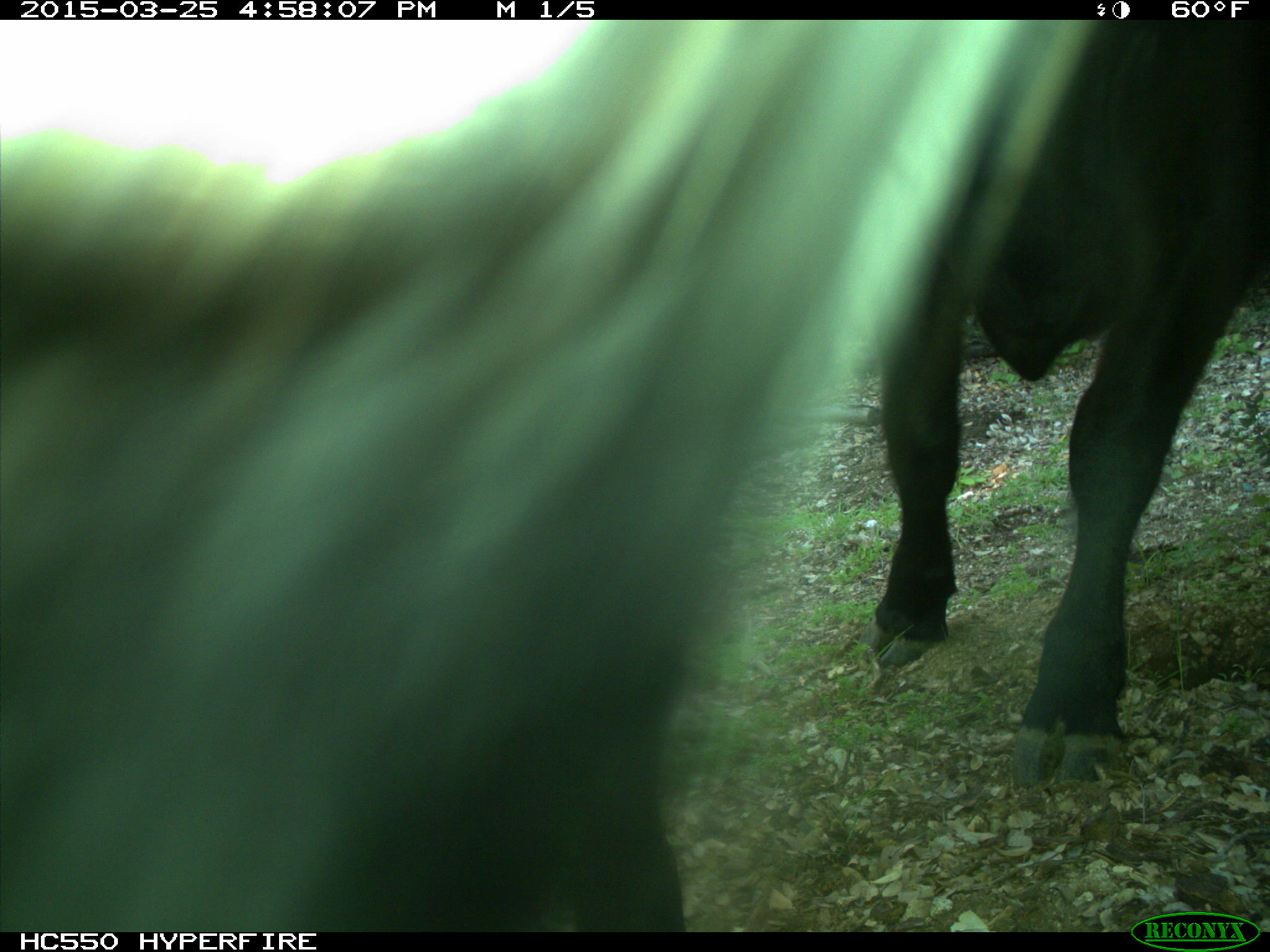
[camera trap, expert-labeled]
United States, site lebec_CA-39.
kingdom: Animalia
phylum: Chordata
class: Mammalia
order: Artiodactyla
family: Bovidae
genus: Bos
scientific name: Bos taurus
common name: domestic cow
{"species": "Bos taurus (domestic cow)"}